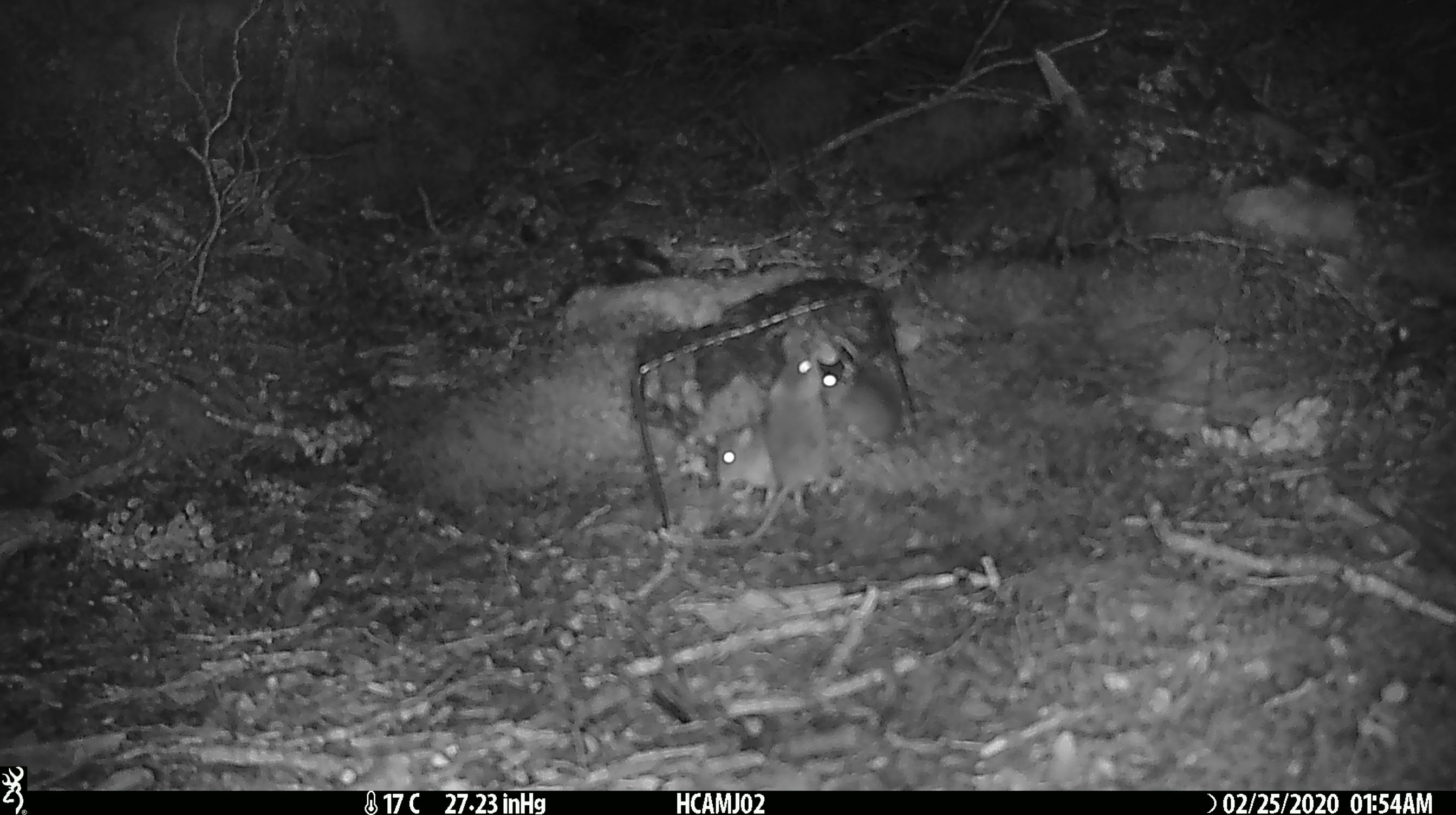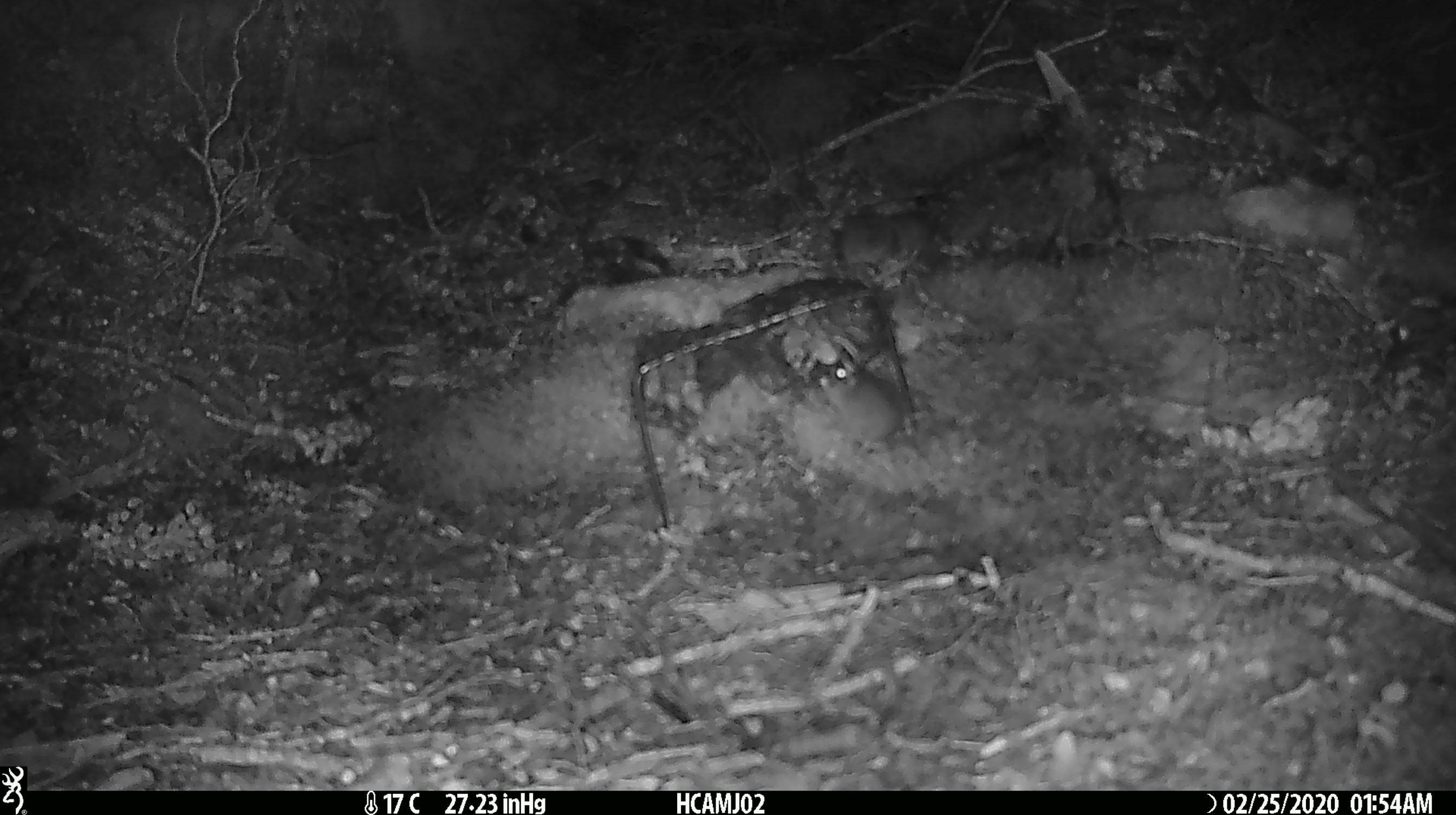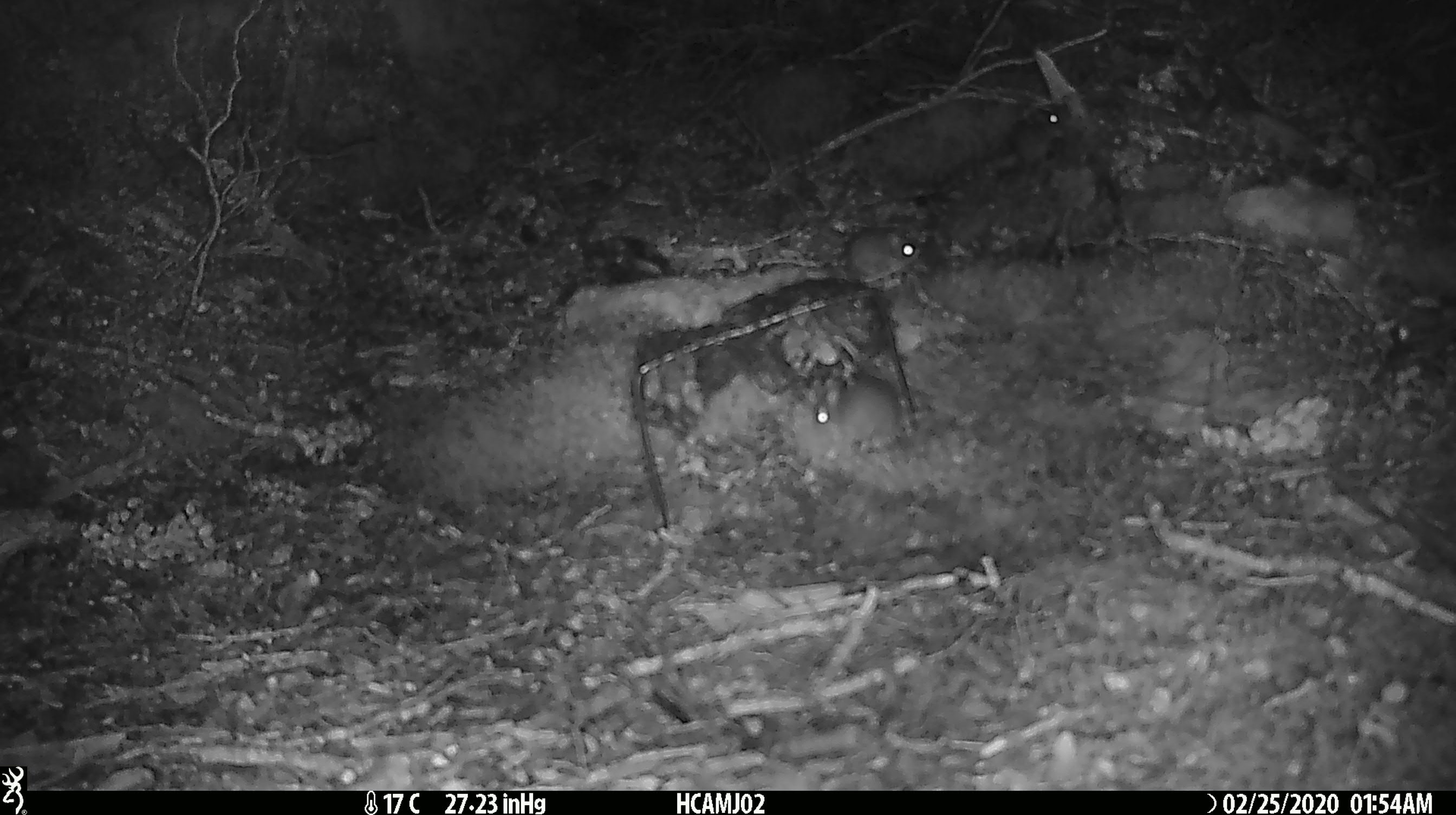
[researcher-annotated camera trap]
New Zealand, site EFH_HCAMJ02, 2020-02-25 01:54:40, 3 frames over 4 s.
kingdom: Animalia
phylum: Chordata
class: Mammalia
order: Rodentia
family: Muridae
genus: Mus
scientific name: Mus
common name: mouse